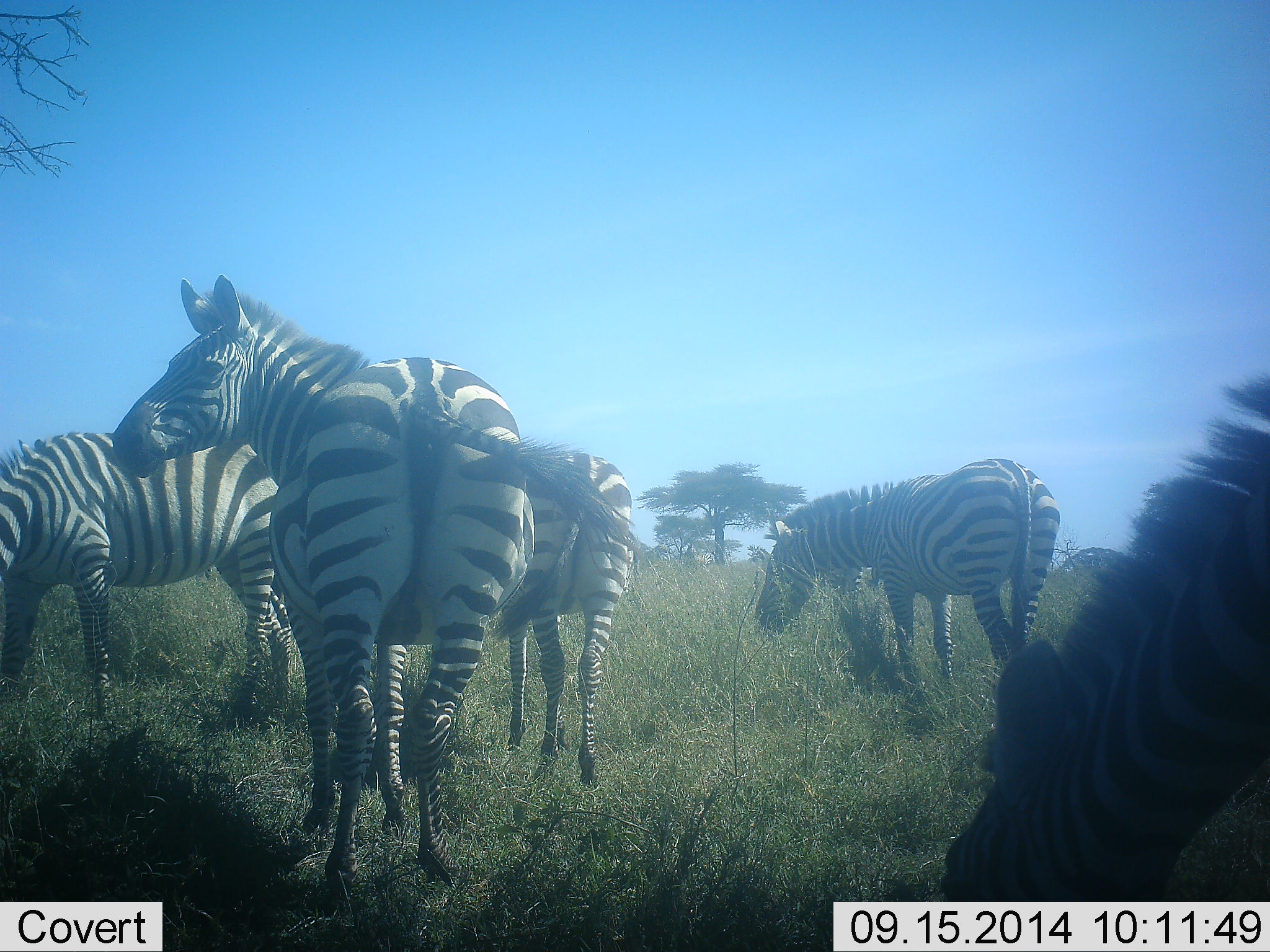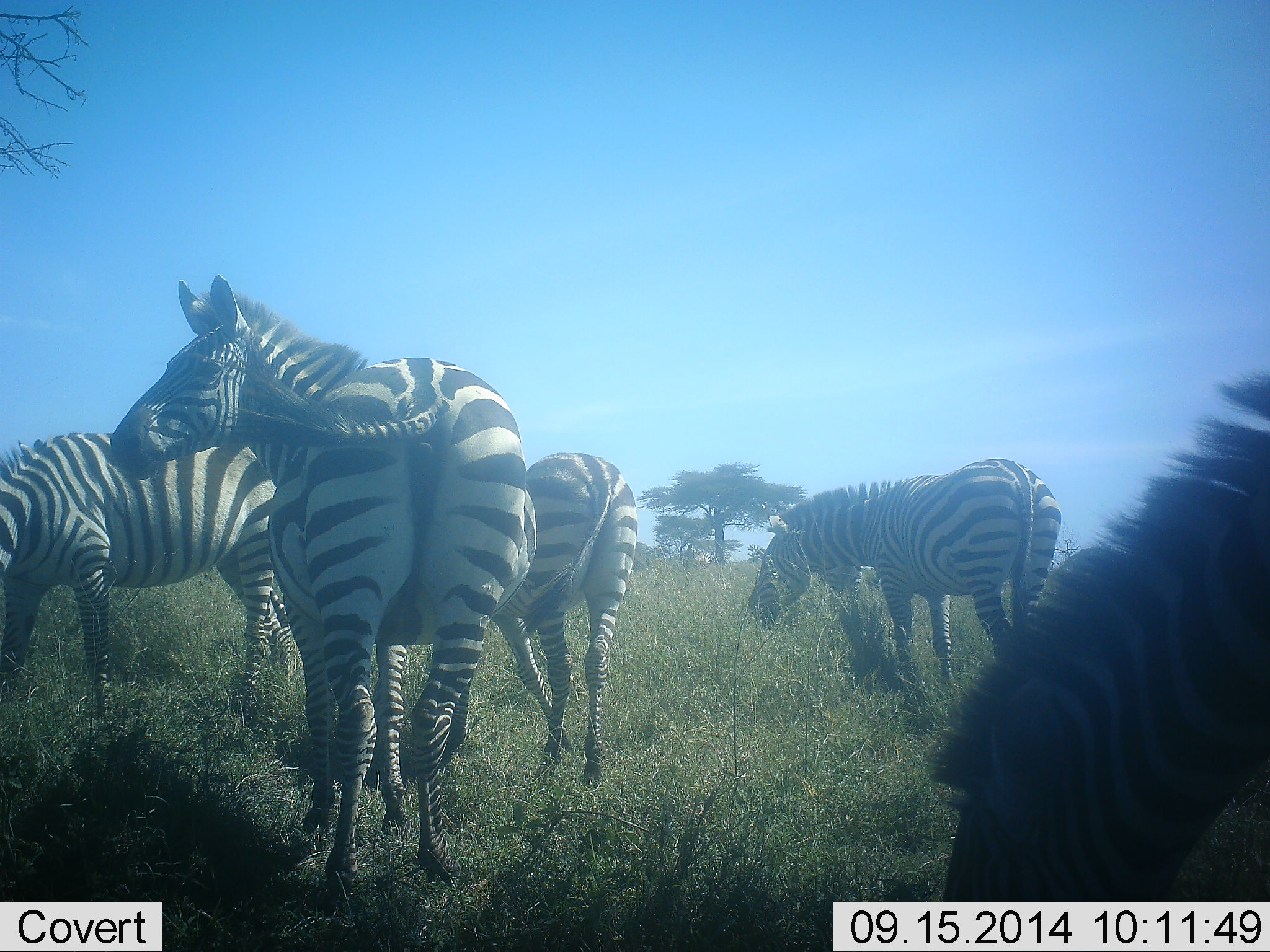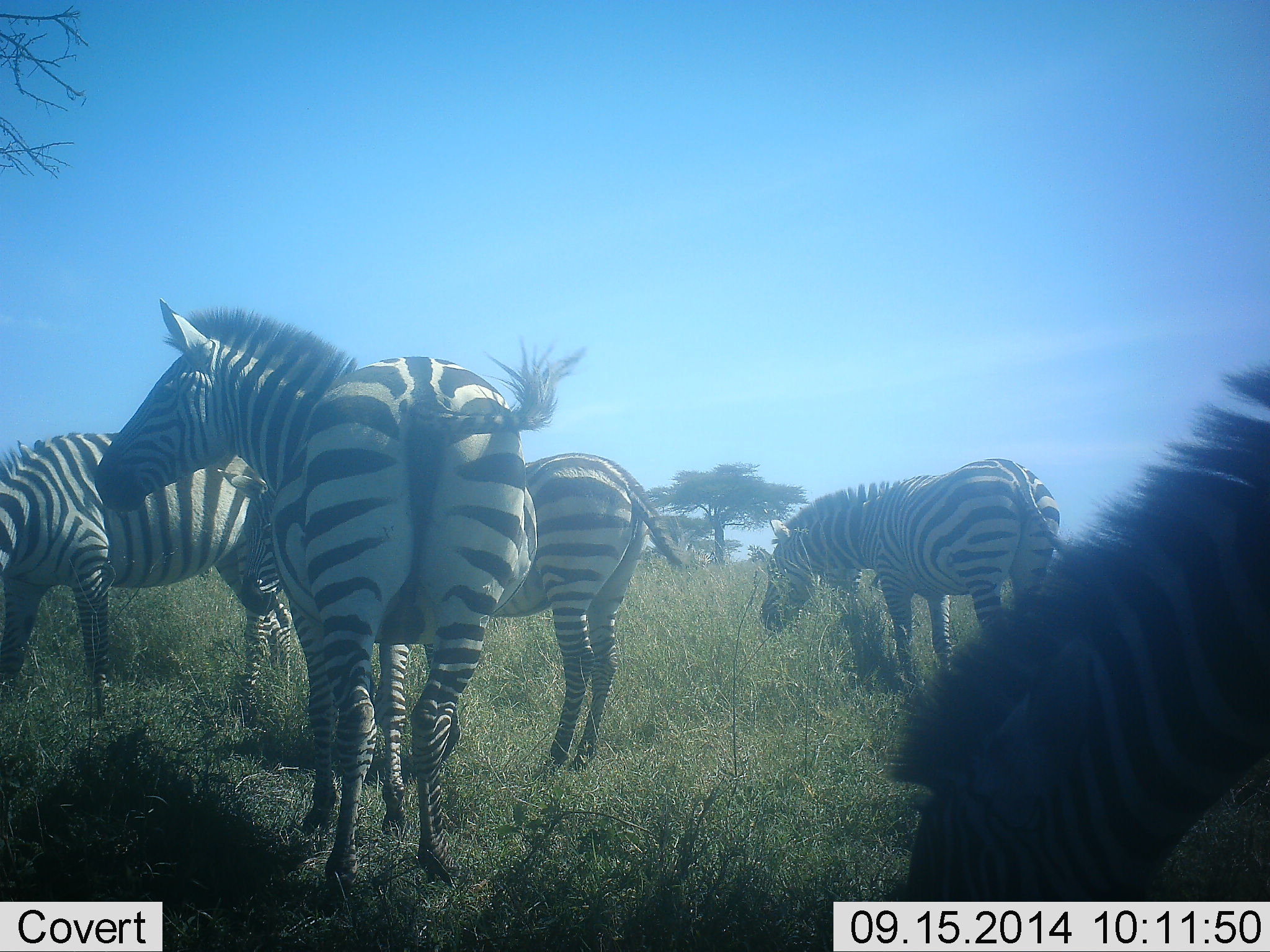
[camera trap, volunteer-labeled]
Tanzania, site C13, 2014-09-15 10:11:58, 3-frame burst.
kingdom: Animalia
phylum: Chordata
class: Mammalia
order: Perissodactyla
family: Equidae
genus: Equus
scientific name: Equus quagga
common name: plains zebra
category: zebra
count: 5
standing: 100%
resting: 0%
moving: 0%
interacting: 0%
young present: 0%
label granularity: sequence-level